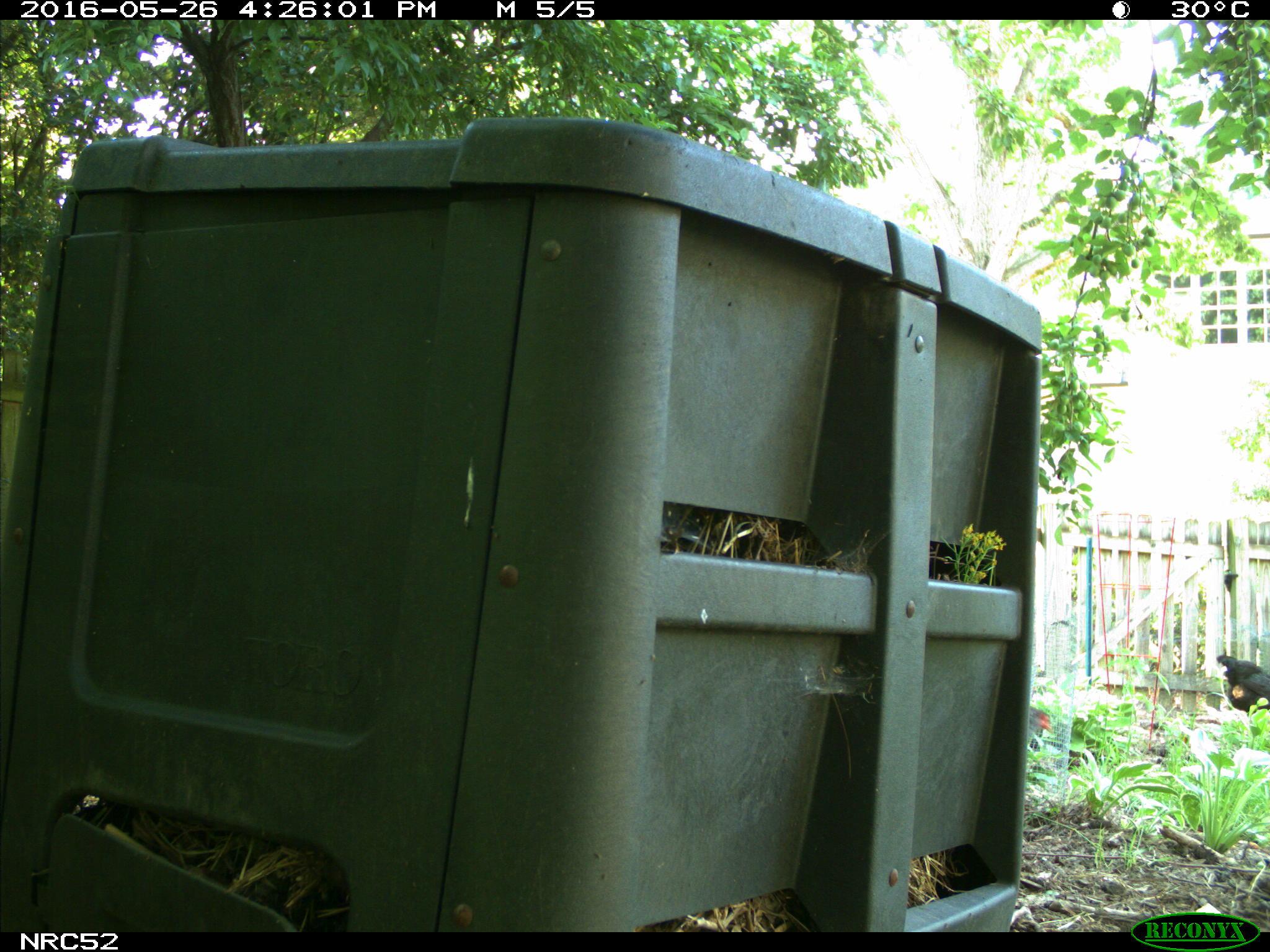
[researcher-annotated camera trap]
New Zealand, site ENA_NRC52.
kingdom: Animalia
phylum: Chordata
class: Aves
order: Galliformes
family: Phasianidae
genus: Gallus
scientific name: Gallus gallus domesticus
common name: chicken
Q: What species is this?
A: Chicken (Gallus gallus domesticus).